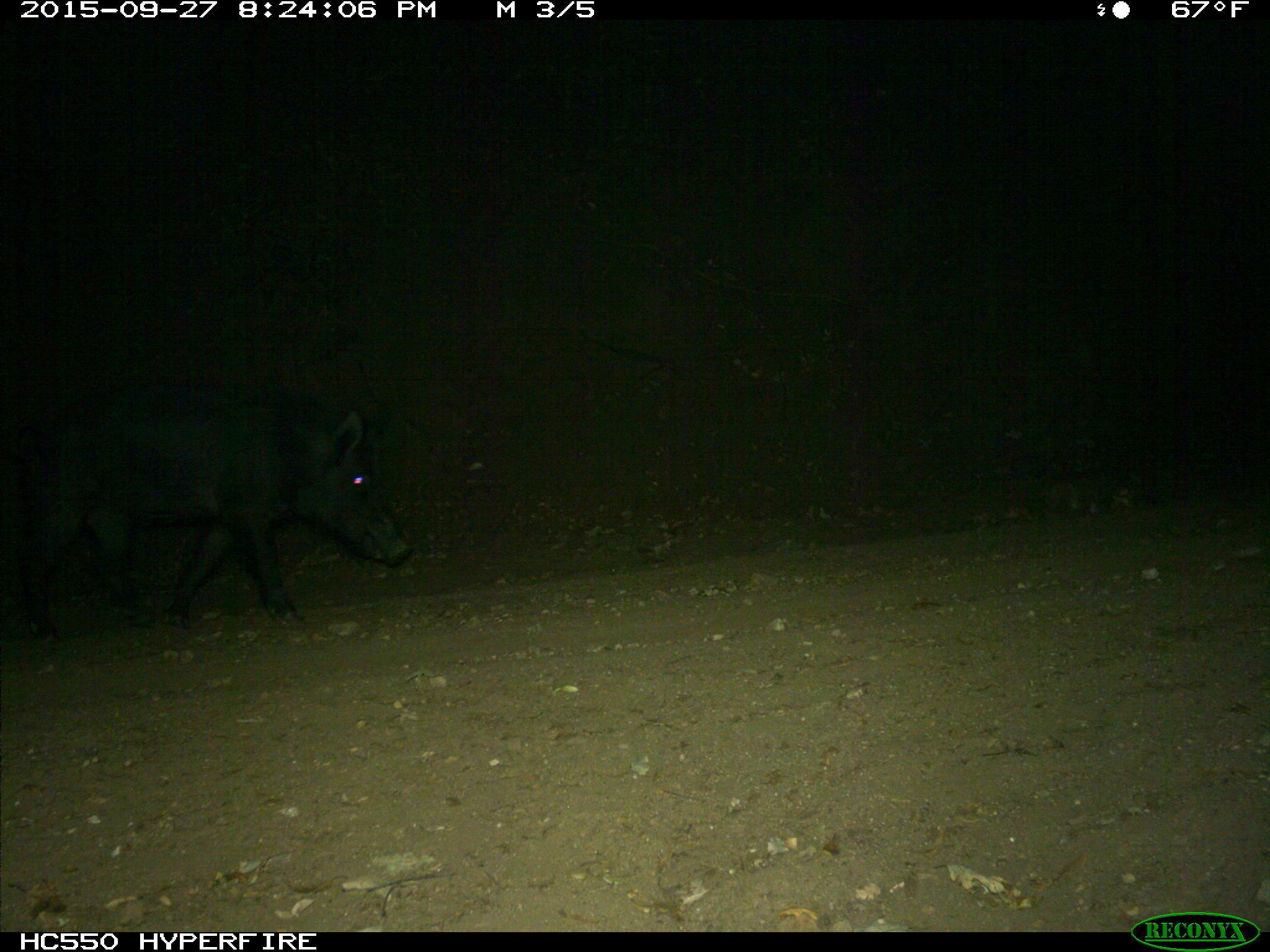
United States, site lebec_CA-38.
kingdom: Animalia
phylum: Chordata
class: Mammalia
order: Artiodactyla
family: Suidae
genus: Sus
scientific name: Sus scrofa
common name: wild boar